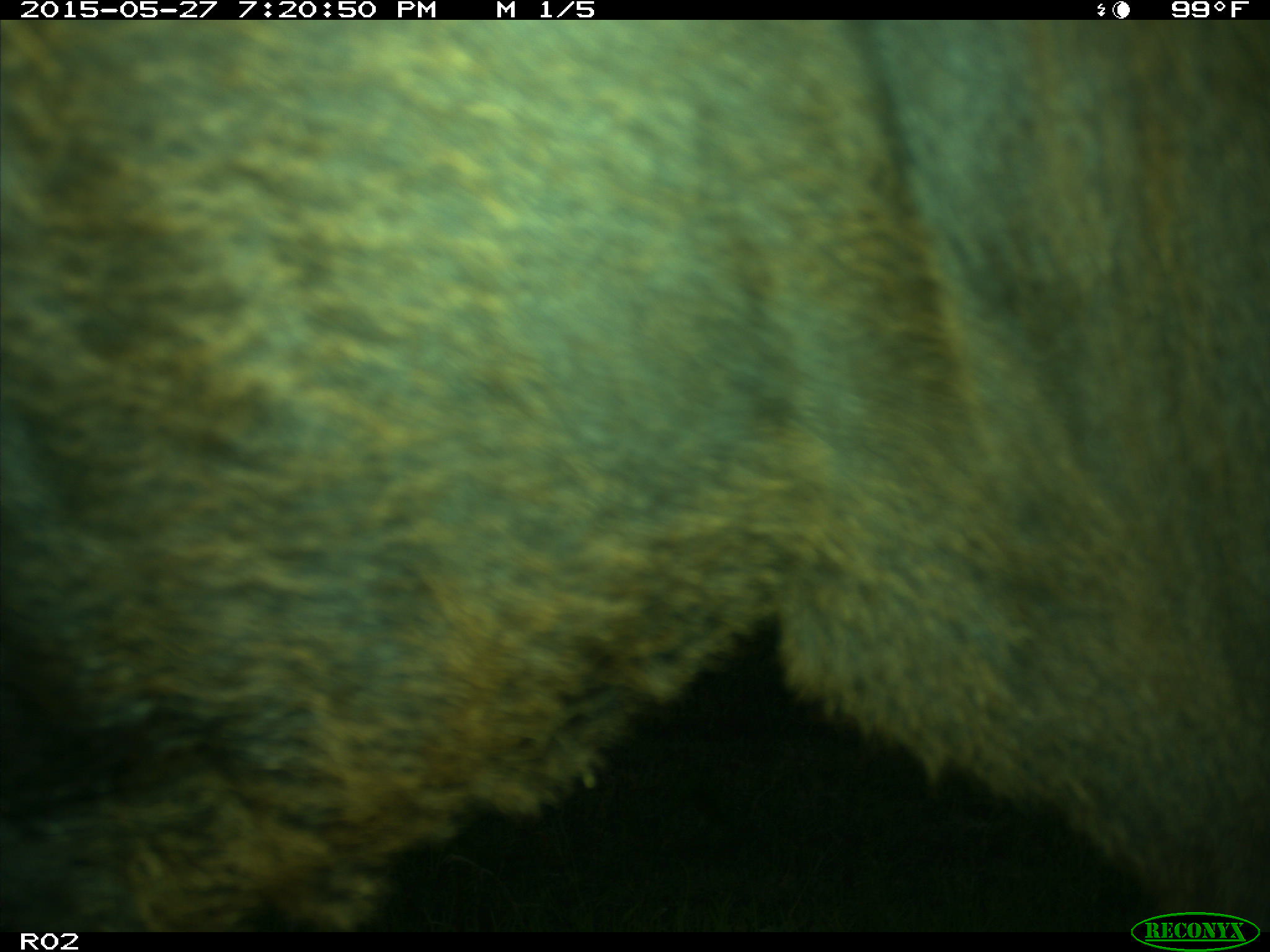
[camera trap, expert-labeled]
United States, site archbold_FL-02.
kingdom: Animalia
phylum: Chordata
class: Mammalia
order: Artiodactyla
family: Bovidae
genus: Bos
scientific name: Bos taurus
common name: domestic cow